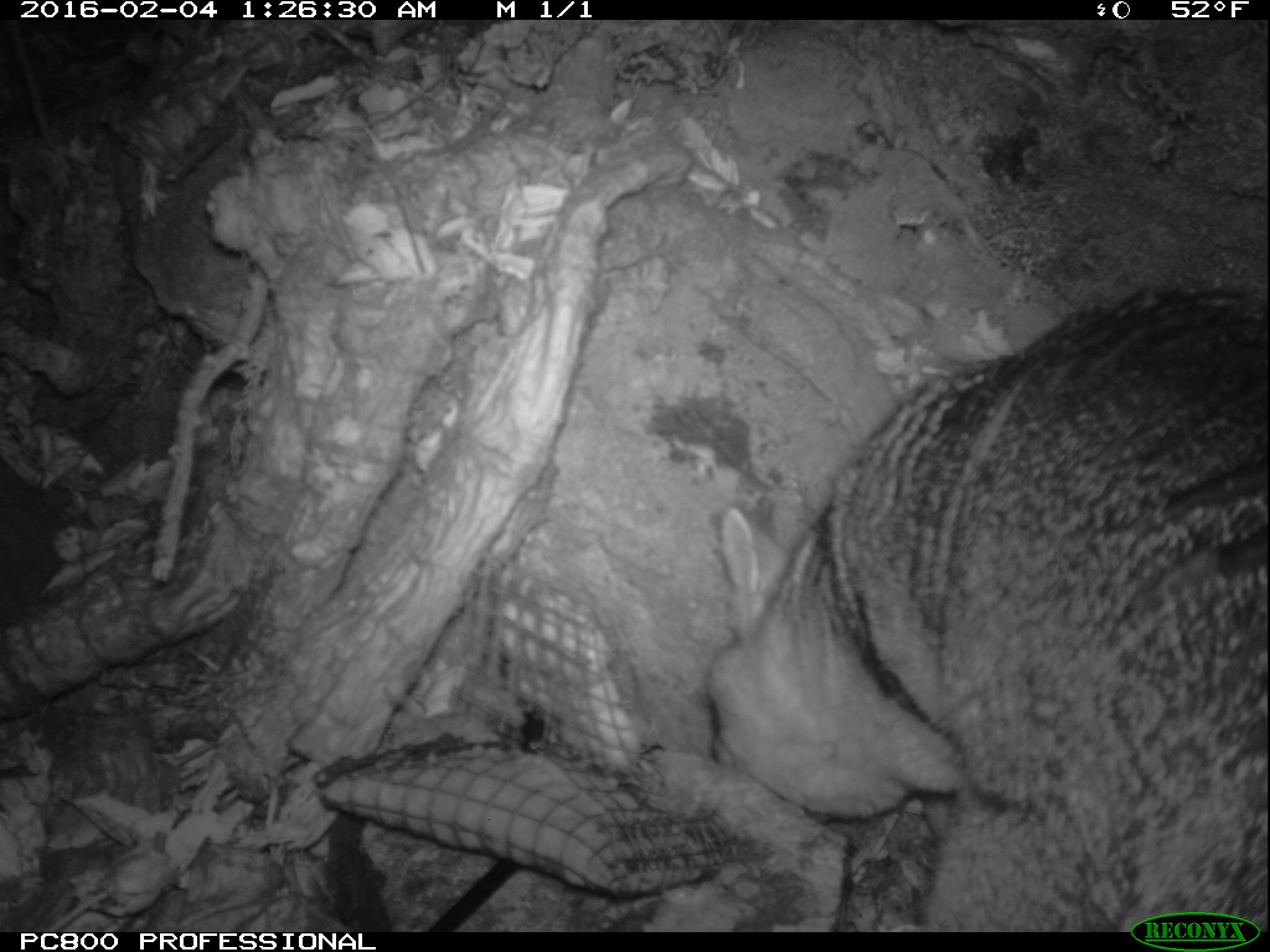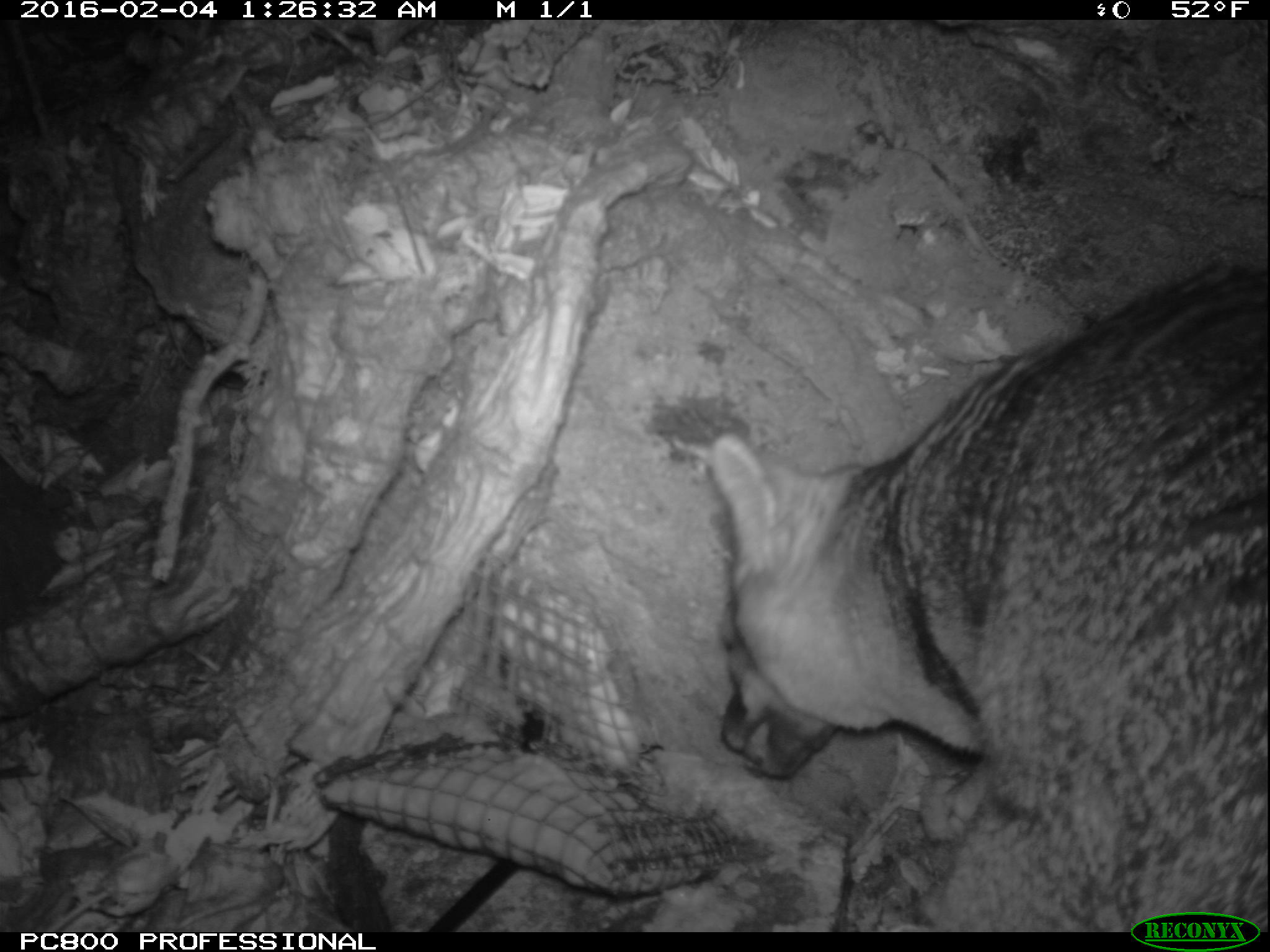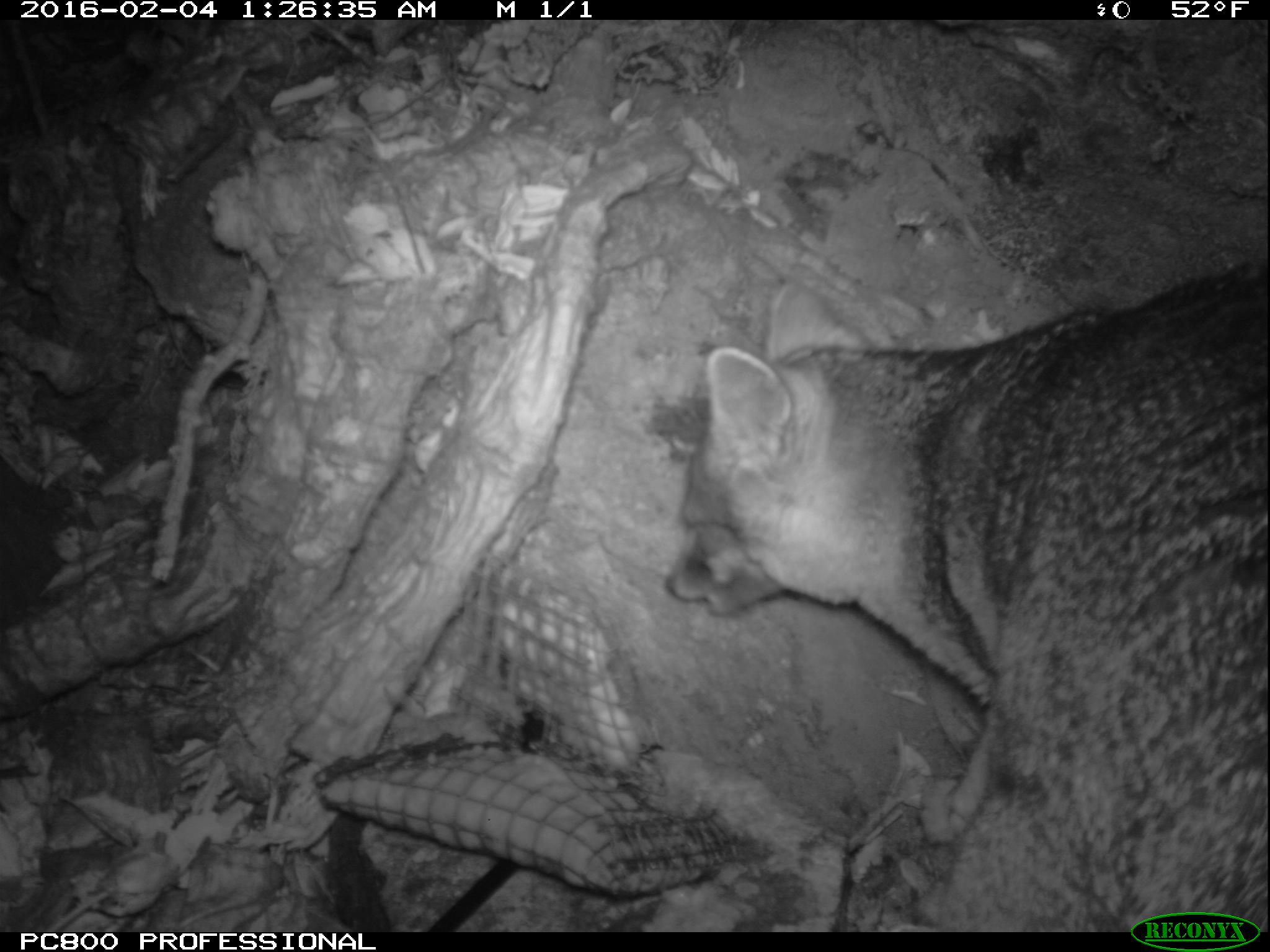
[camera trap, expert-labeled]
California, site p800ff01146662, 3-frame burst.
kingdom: Animalia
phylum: Chordata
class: Mammalia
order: Carnivora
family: Canidae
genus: Urocyon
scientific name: Urocyon littoralis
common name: island fox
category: fox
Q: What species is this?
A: Fox (island fox) (Urocyon littoralis).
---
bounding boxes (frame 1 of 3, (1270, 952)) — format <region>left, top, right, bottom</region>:
fox: <region>704, 289, 1269, 932</region>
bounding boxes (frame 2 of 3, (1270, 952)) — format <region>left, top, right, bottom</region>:
fox: <region>708, 267, 1268, 932</region>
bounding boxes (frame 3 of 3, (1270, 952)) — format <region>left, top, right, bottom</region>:
fox: <region>667, 257, 1269, 930</region>